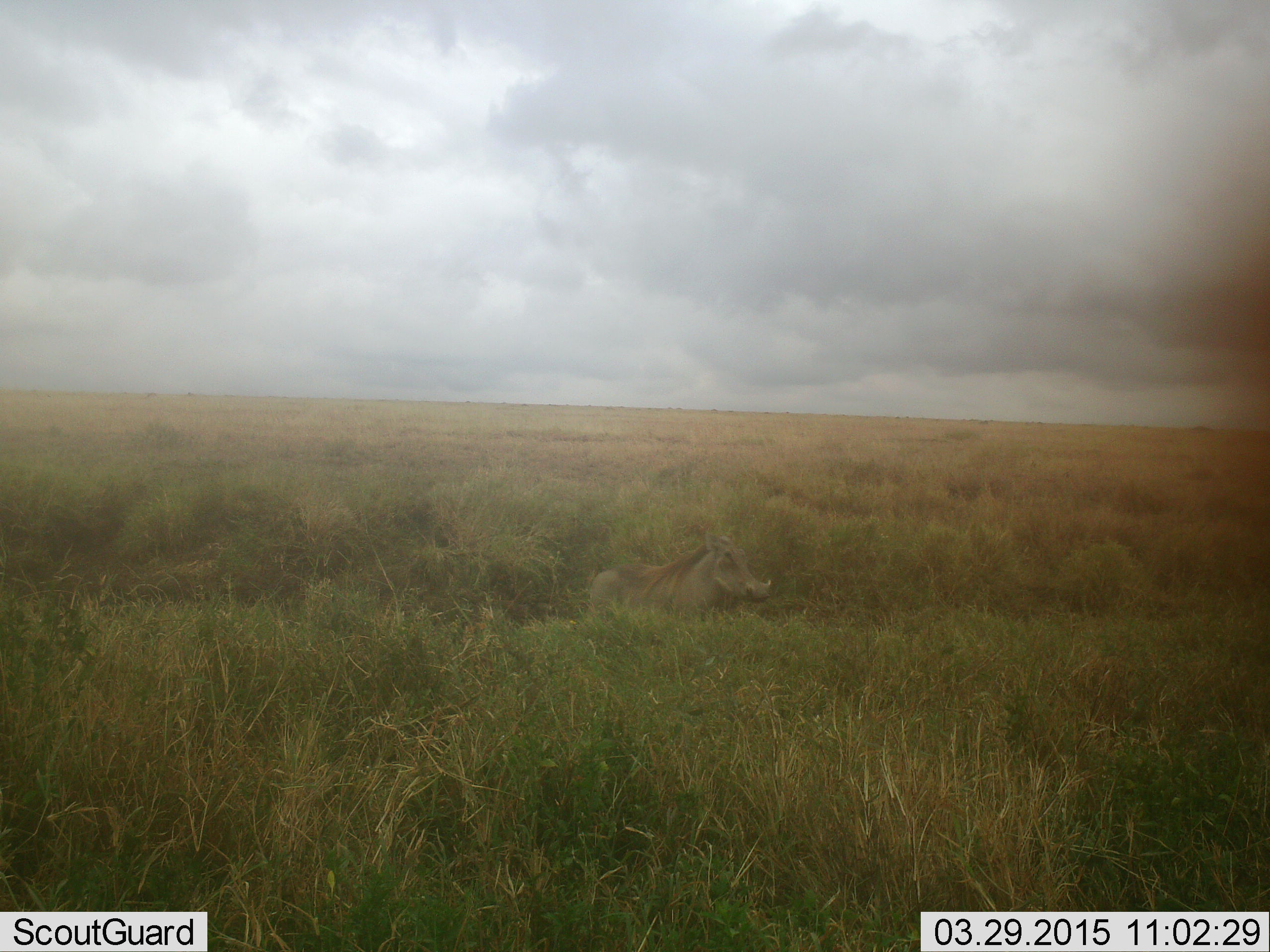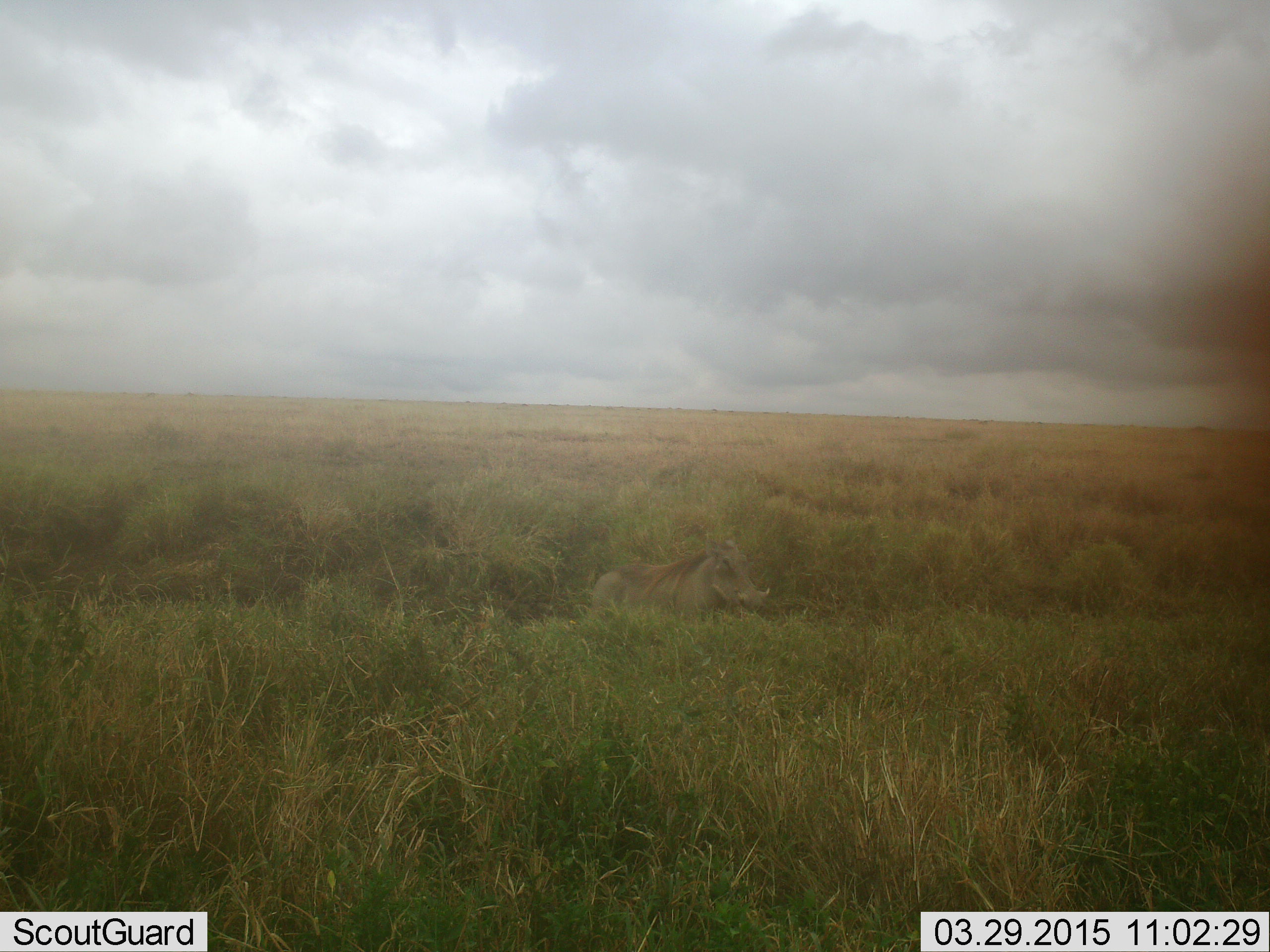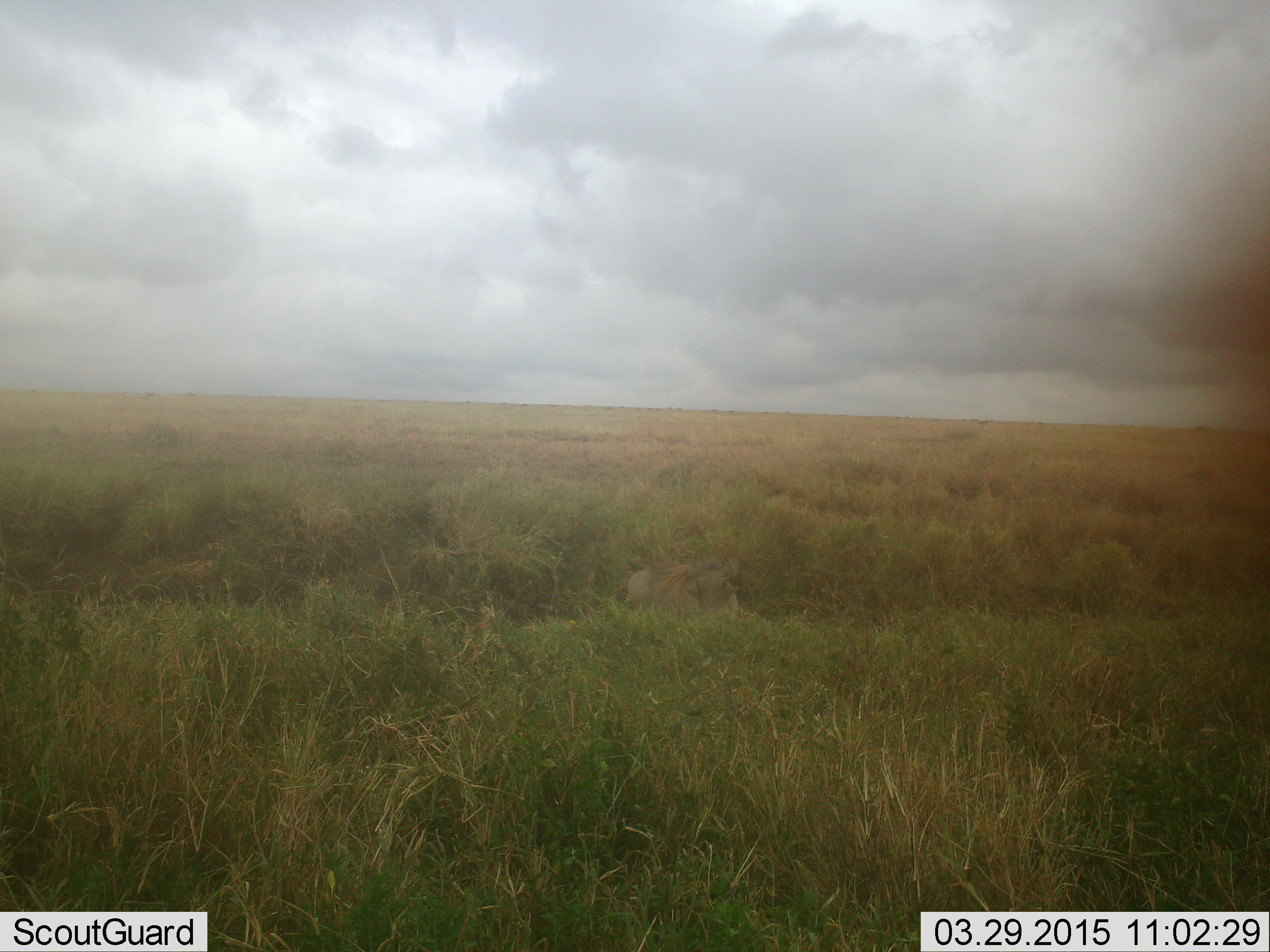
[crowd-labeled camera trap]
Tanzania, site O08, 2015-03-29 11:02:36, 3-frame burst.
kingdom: Animalia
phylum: Chordata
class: Mammalia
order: Artiodactyla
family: Suidae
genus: Phacochoerus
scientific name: Phacochoerus africanus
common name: warthog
Warthog (Phacochoerus africanus), count 1. Behavior (volunteer vote fractions): standing 60%, resting 0%, moving 10%, interacting 0%. Young present (vote fraction): 0%. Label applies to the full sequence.